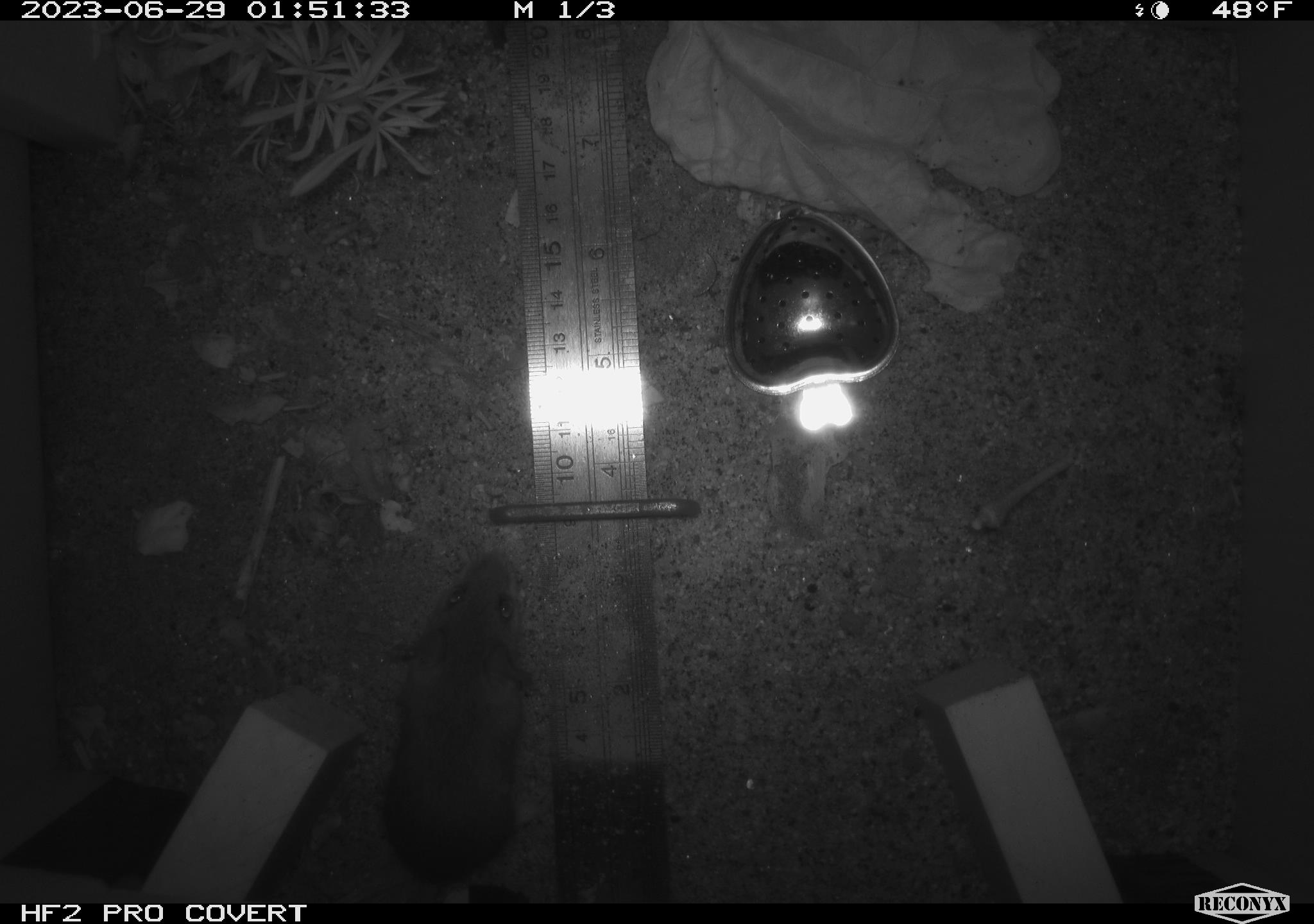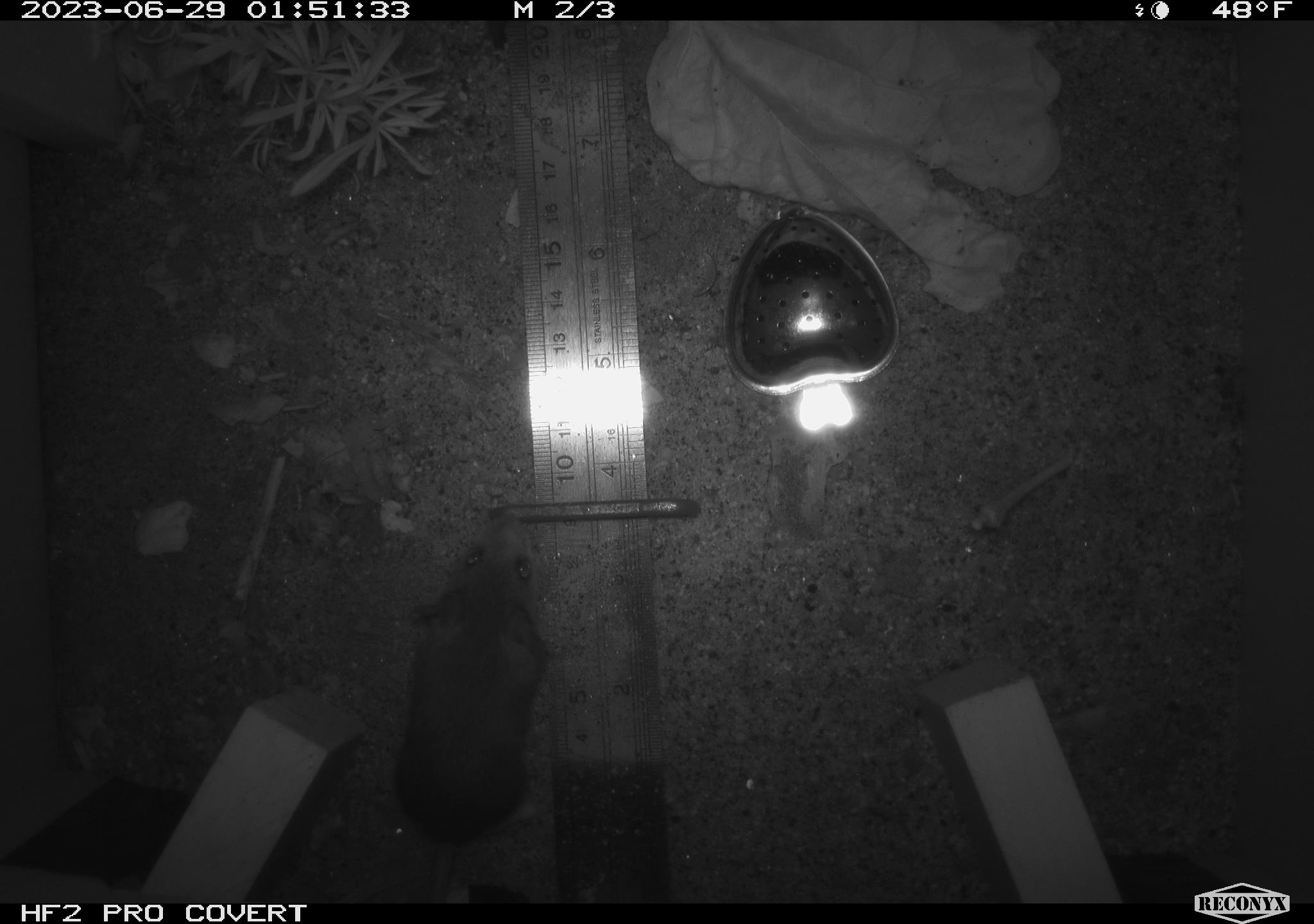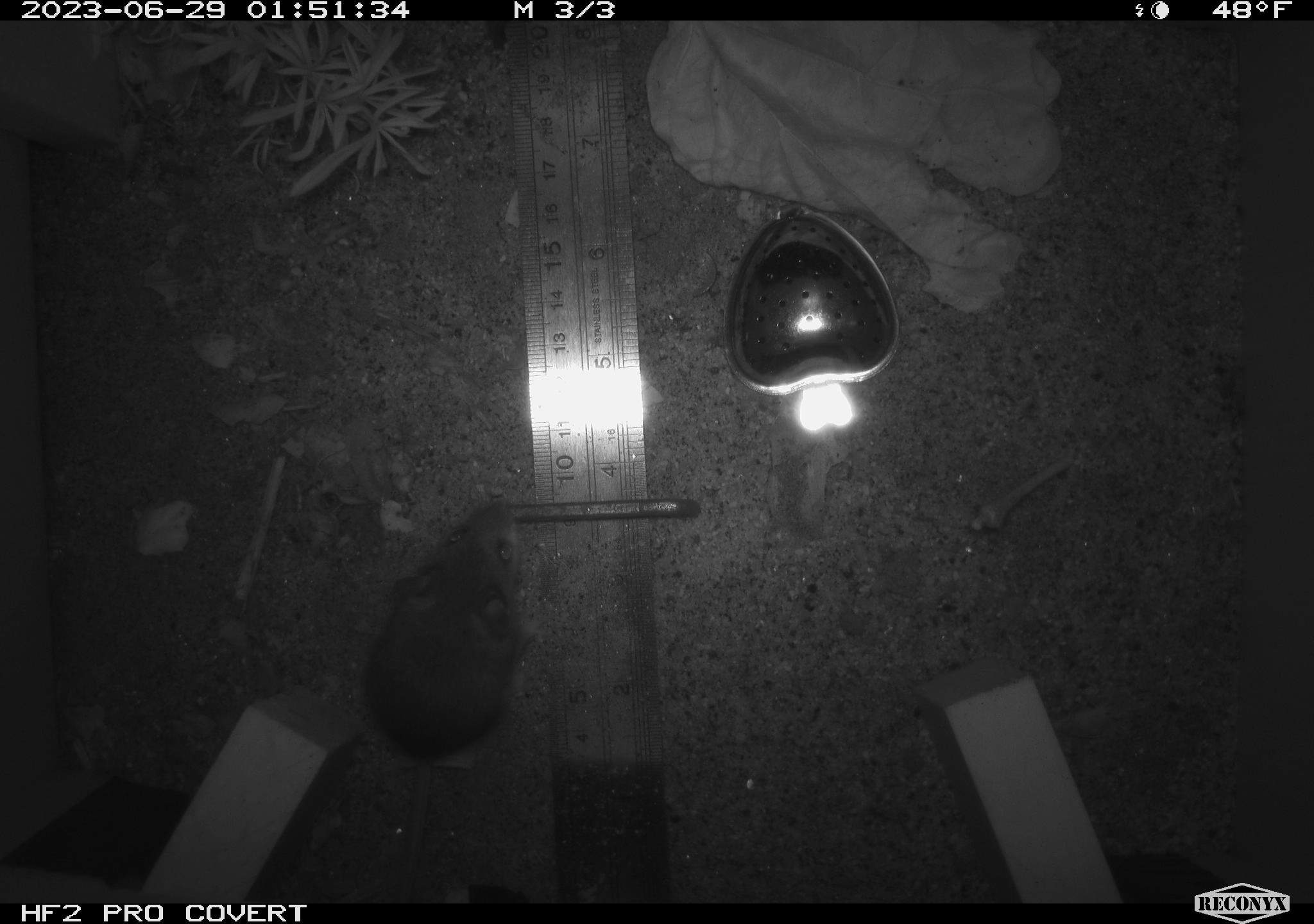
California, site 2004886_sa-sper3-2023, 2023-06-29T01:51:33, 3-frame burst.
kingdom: Animalia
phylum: Chordata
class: Mammalia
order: Rodentia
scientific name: Rodentia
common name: mouse species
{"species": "mouse species (Rodentia)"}